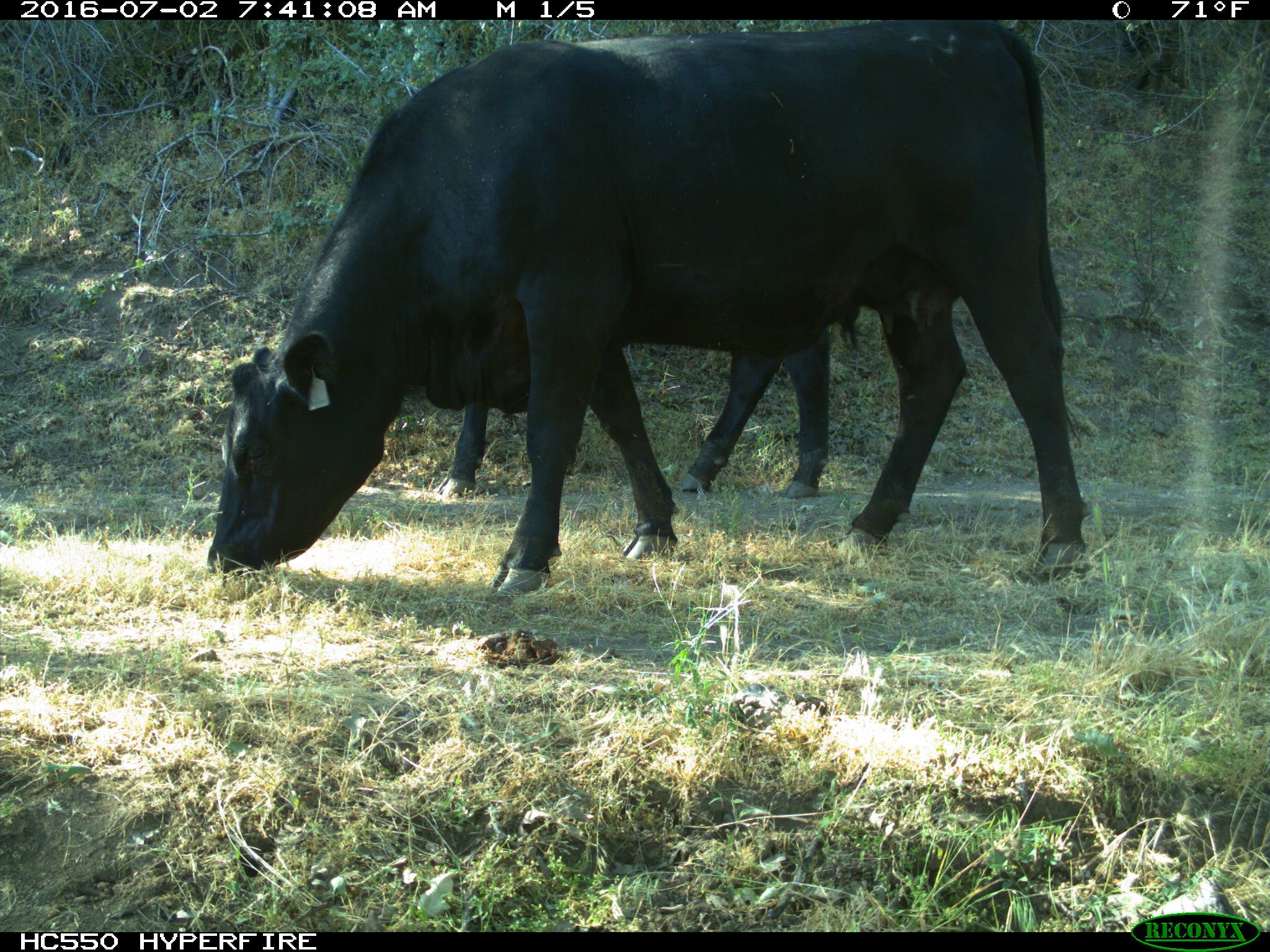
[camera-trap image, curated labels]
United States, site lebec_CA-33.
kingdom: Animalia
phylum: Chordata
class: Mammalia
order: Artiodactyla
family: Bovidae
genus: Bos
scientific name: Bos taurus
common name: domestic cow